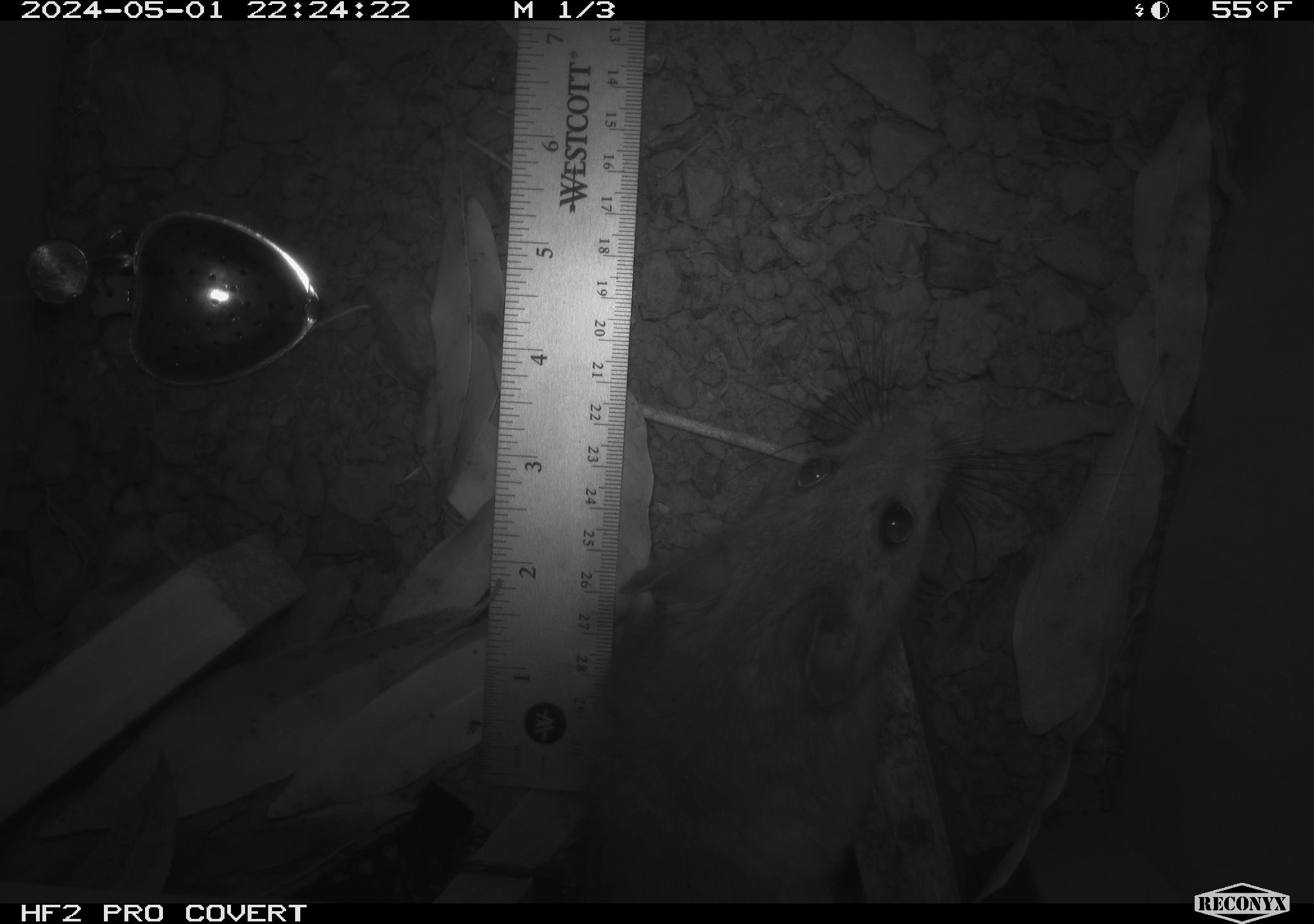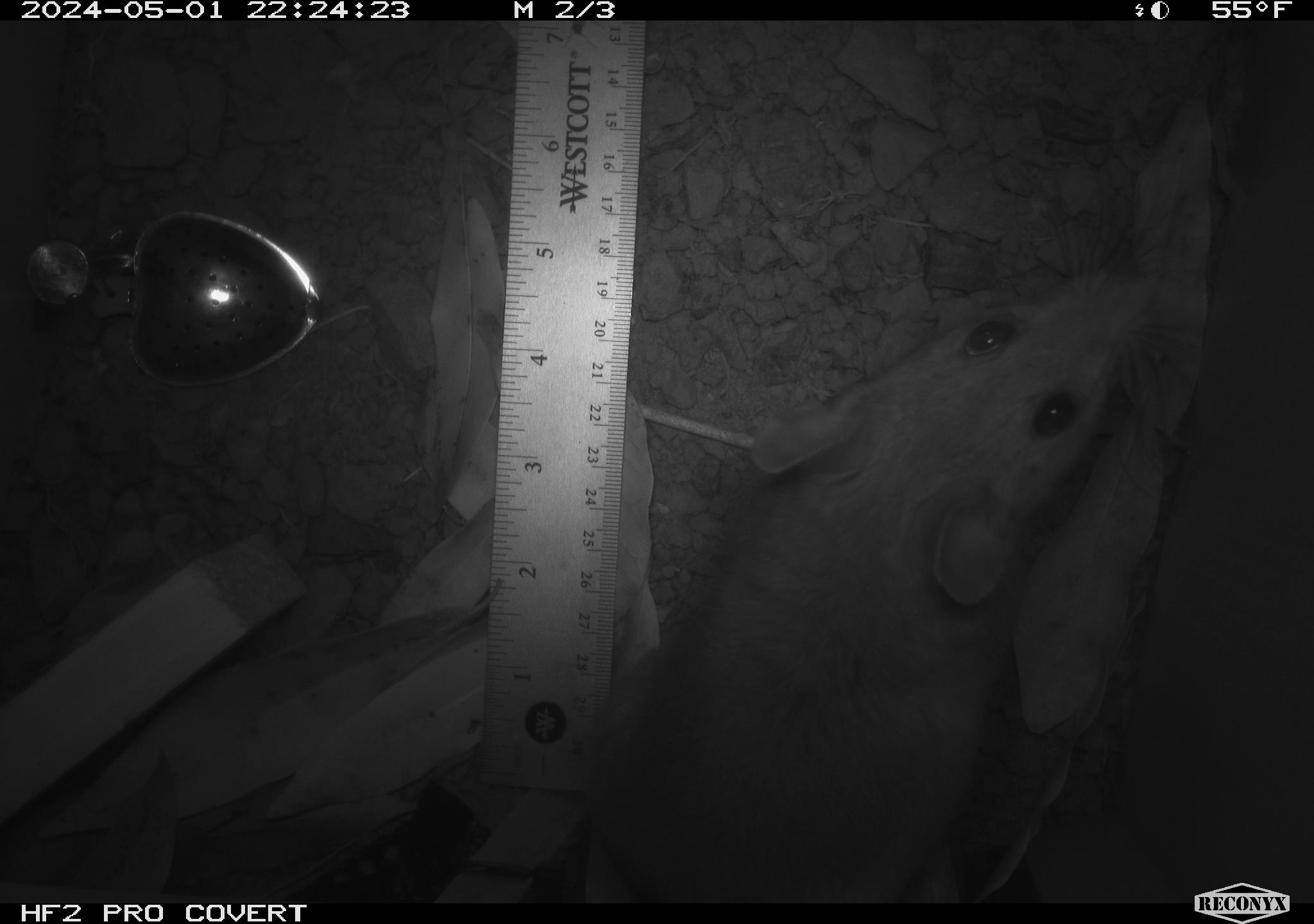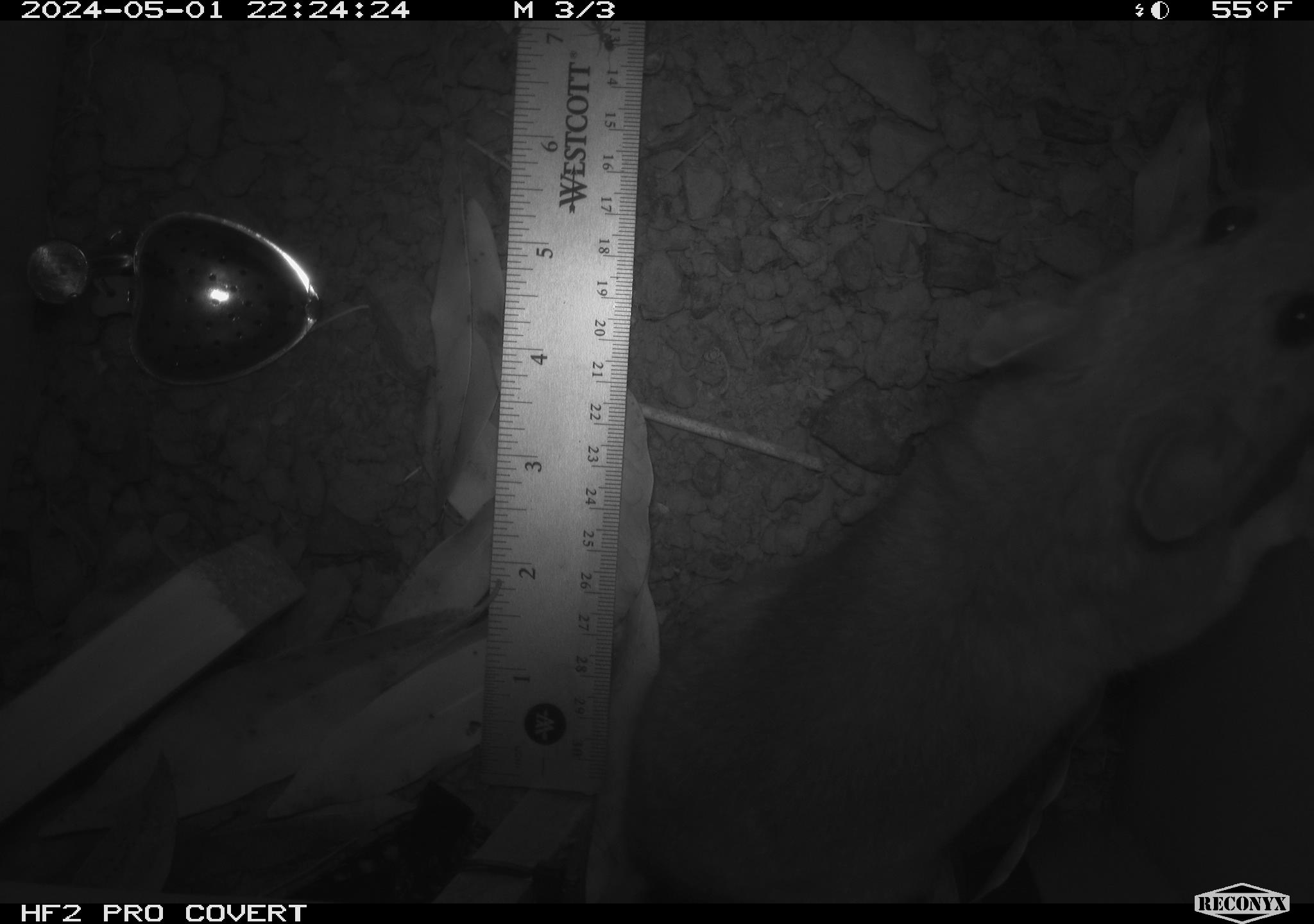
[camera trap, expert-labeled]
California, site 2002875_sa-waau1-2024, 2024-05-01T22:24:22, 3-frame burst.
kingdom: Animalia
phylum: Chordata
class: Mammalia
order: Rodentia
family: Cricetidae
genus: Neotoma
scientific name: Neotoma fuscipes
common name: dusky-footed woodrat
Dusky-footed woodrat (Neotoma fuscipes).